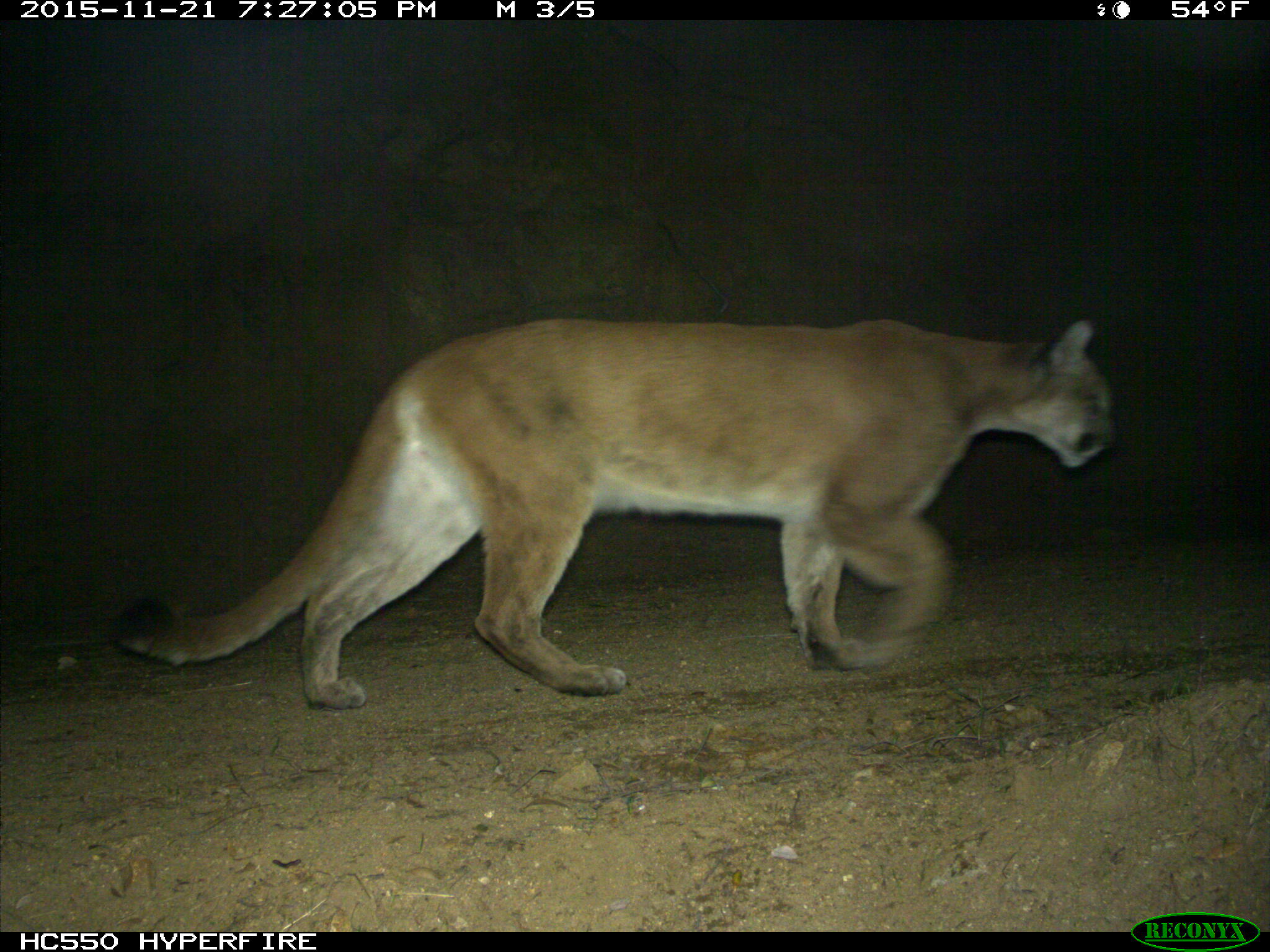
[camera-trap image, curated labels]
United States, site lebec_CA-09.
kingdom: Animalia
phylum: Chordata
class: Mammalia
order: Carnivora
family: Felidae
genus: Puma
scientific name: Puma concolor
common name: mountain lion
Puma concolor (mountain lion).